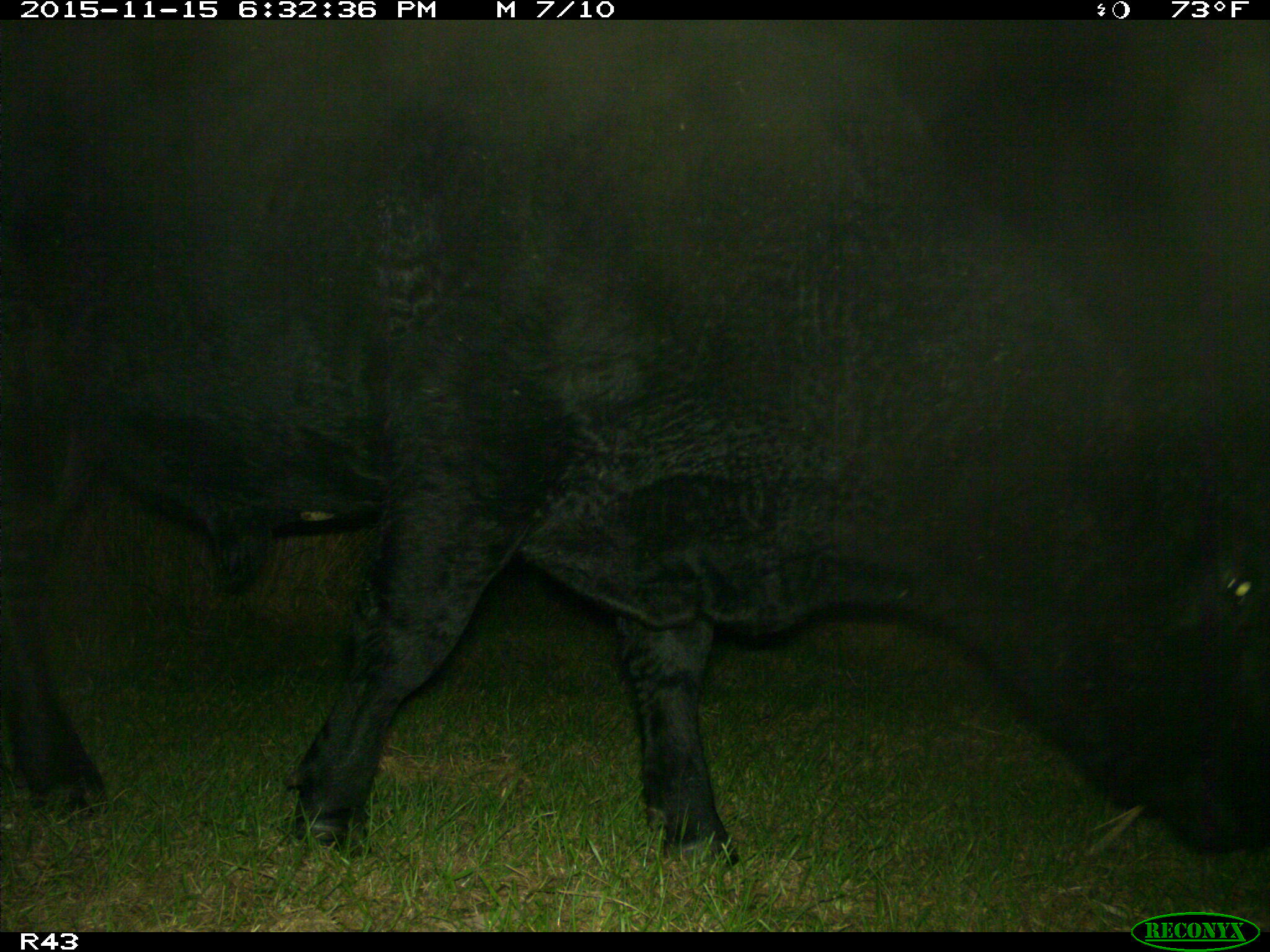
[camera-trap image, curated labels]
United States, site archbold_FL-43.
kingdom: Animalia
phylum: Chordata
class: Mammalia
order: Artiodactyla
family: Bovidae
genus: Bos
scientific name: Bos taurus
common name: domestic cow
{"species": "Bos taurus (domestic cow)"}